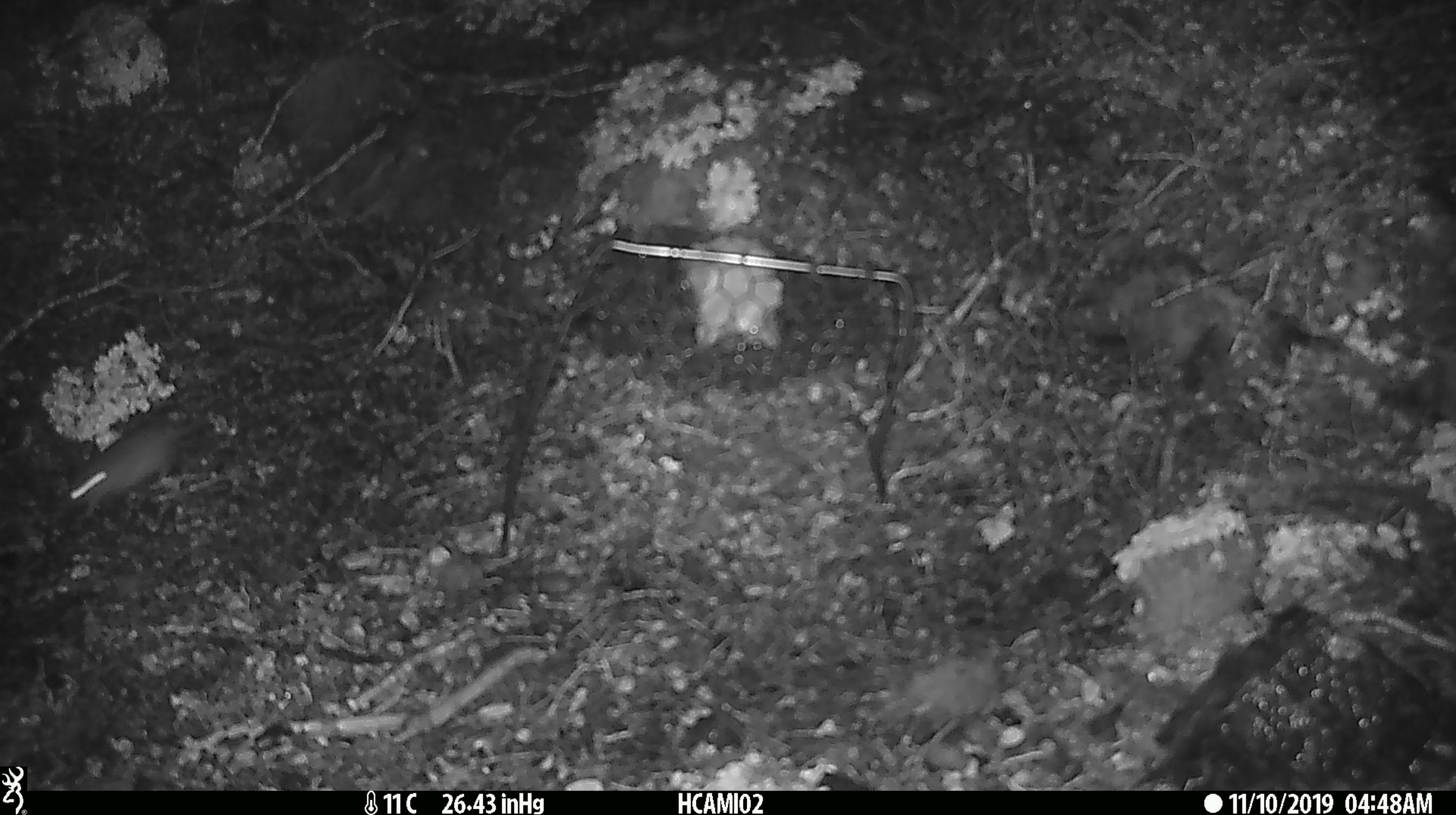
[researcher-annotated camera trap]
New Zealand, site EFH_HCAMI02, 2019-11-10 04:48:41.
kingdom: Animalia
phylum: Chordata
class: Mammalia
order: Rodentia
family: Muridae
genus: Mus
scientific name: Mus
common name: mouse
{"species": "mouse (Mus)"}